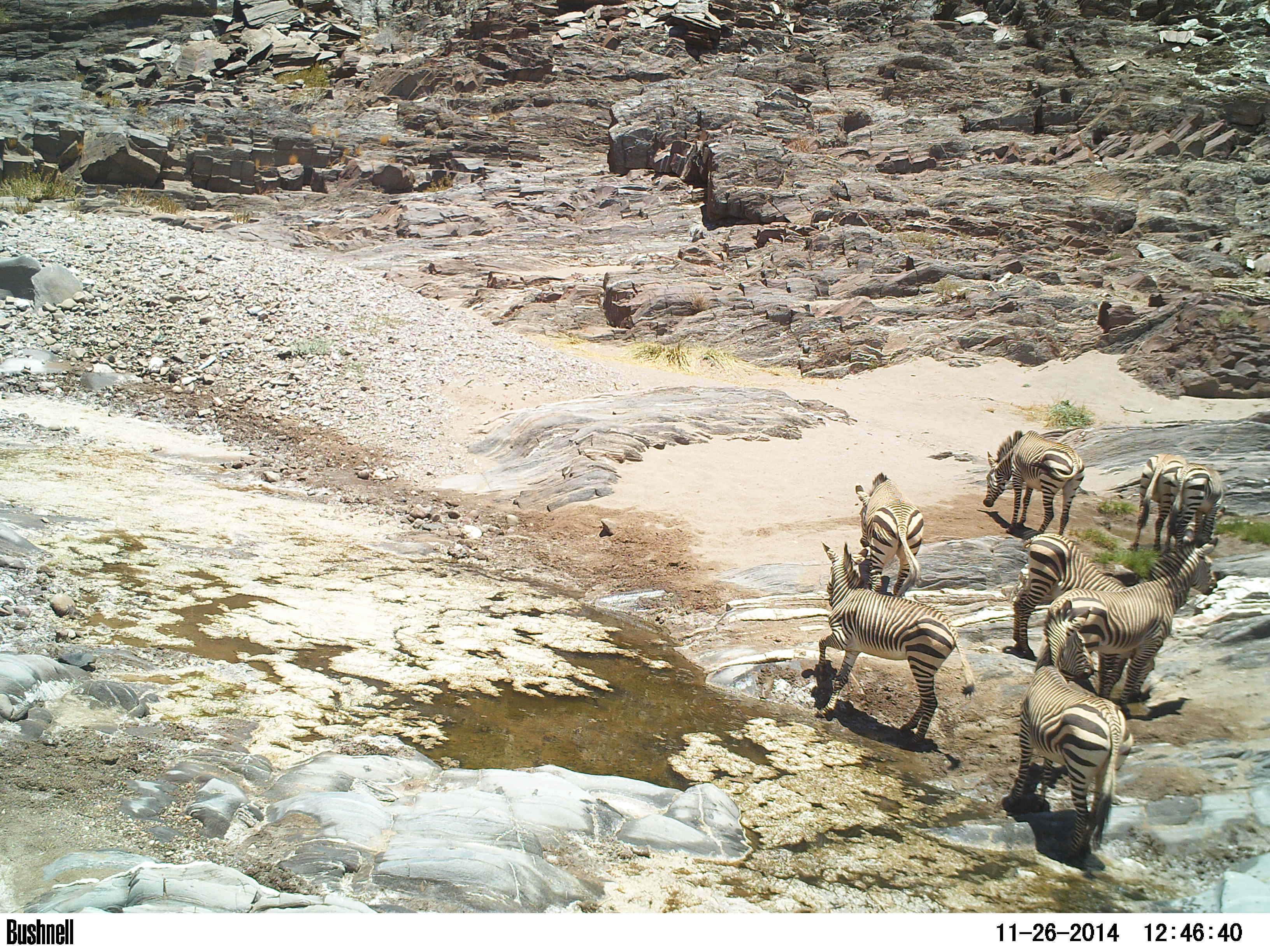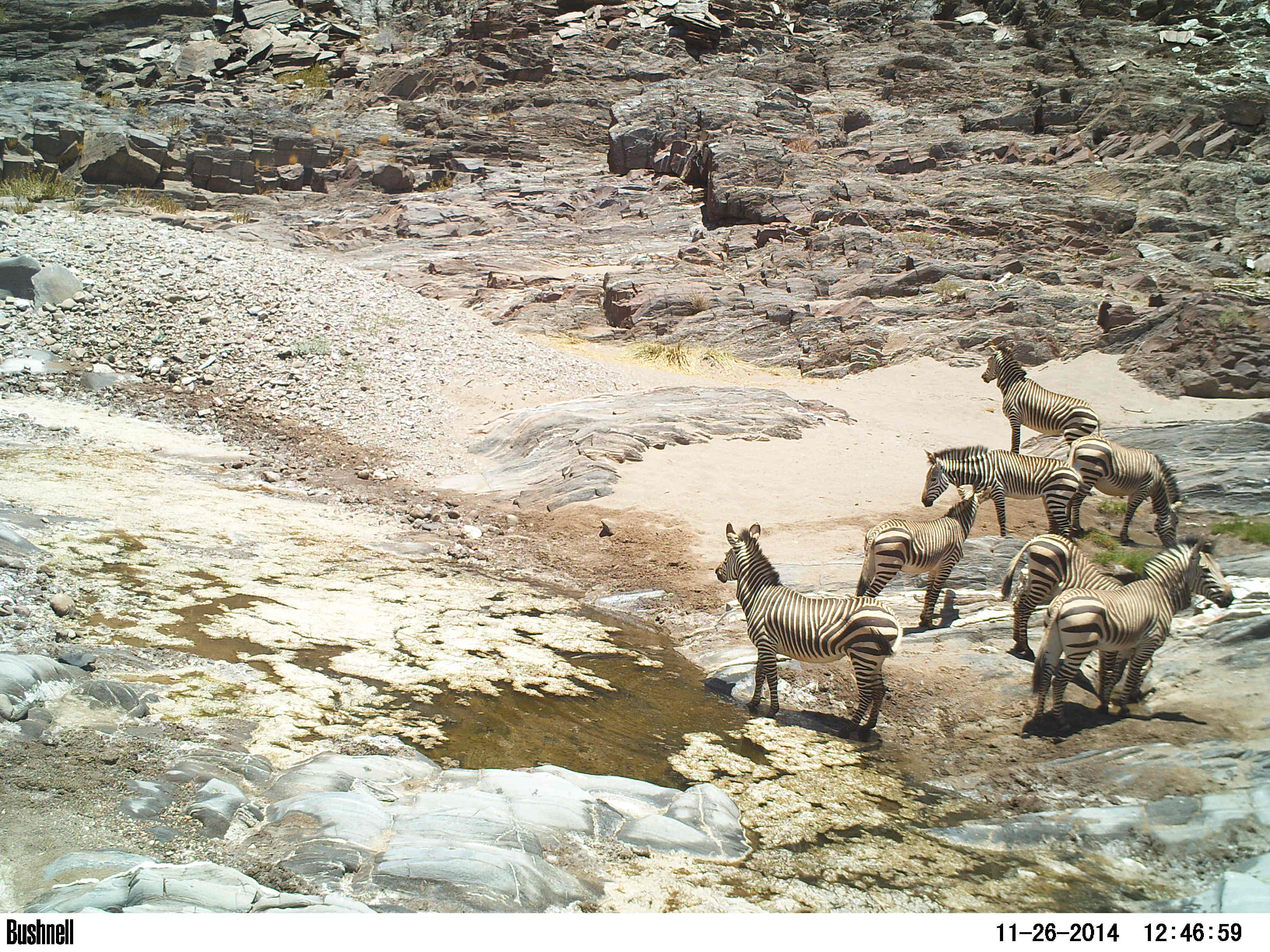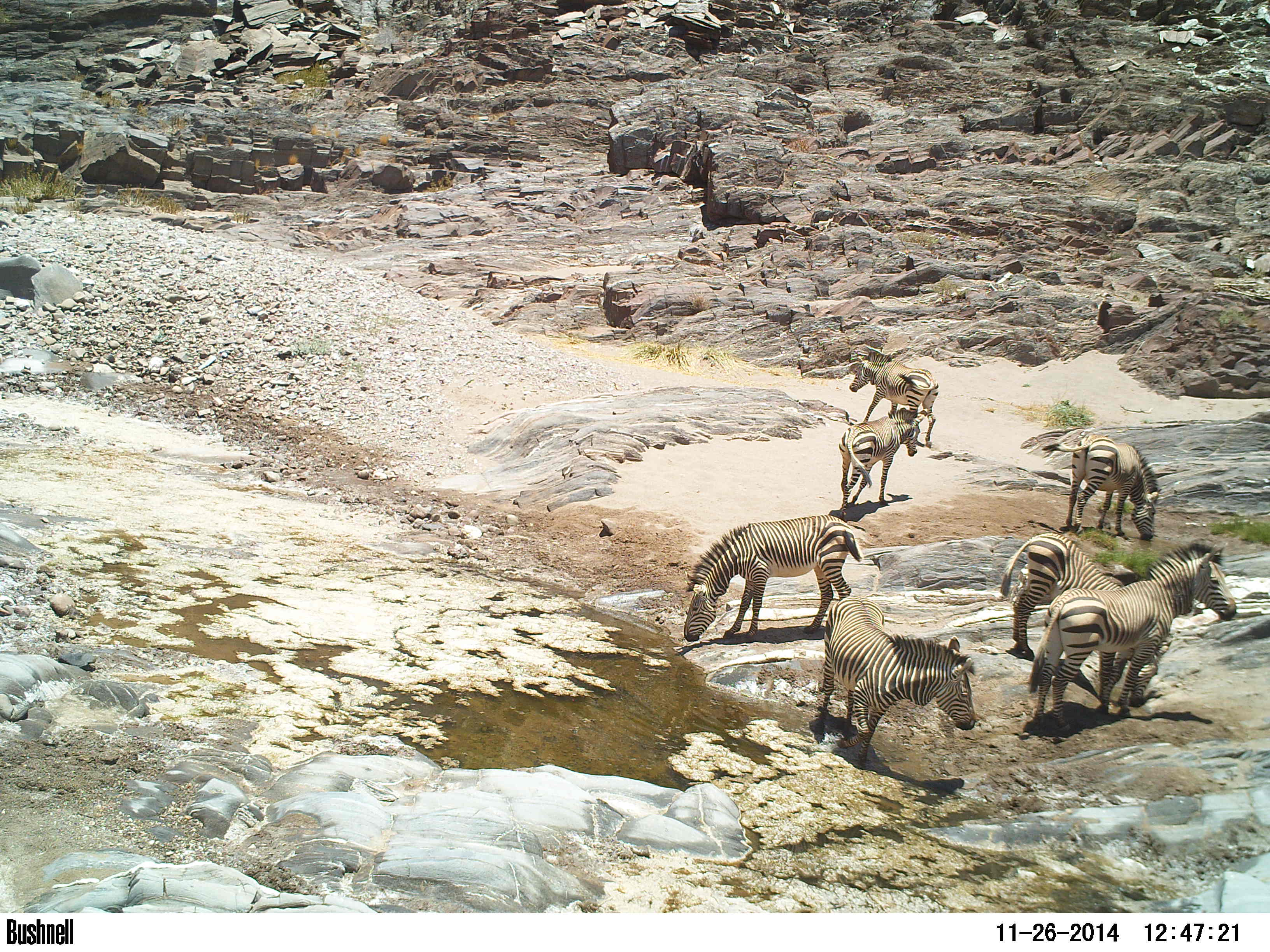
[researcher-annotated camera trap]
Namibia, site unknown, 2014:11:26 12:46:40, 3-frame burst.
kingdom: Animalia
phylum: Chordata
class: Mammalia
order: Perissodactyla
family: Equidae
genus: Equus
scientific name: Equus zebra hartmannae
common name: hartmann's mountain zebra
Equus zebra hartmannae (hartmann's mountain zebra).